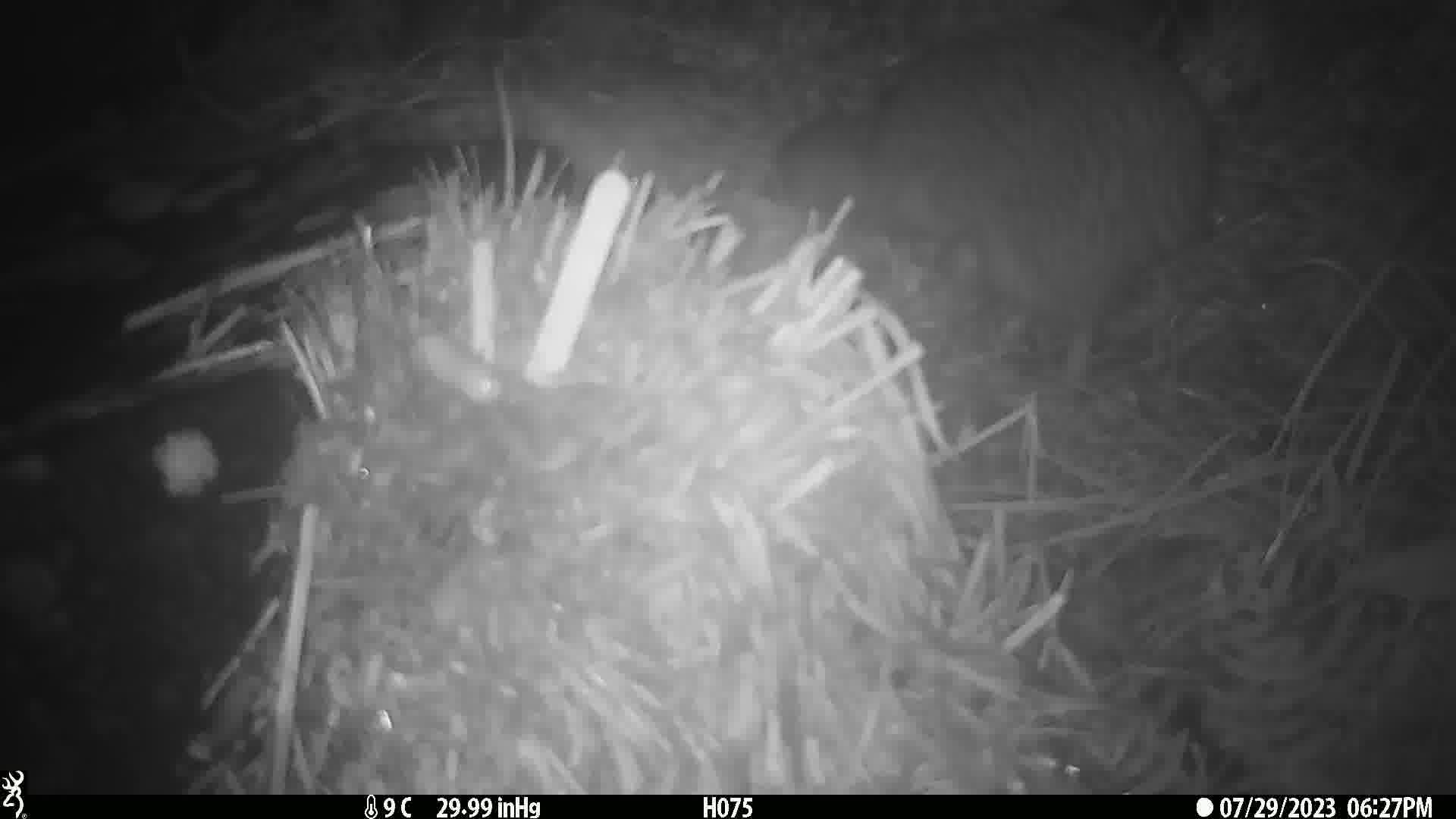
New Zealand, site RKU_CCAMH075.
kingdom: Animalia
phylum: Chordata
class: Aves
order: Apterygiformes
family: Apterygidae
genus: Apteryx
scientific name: Apteryx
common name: kiwi